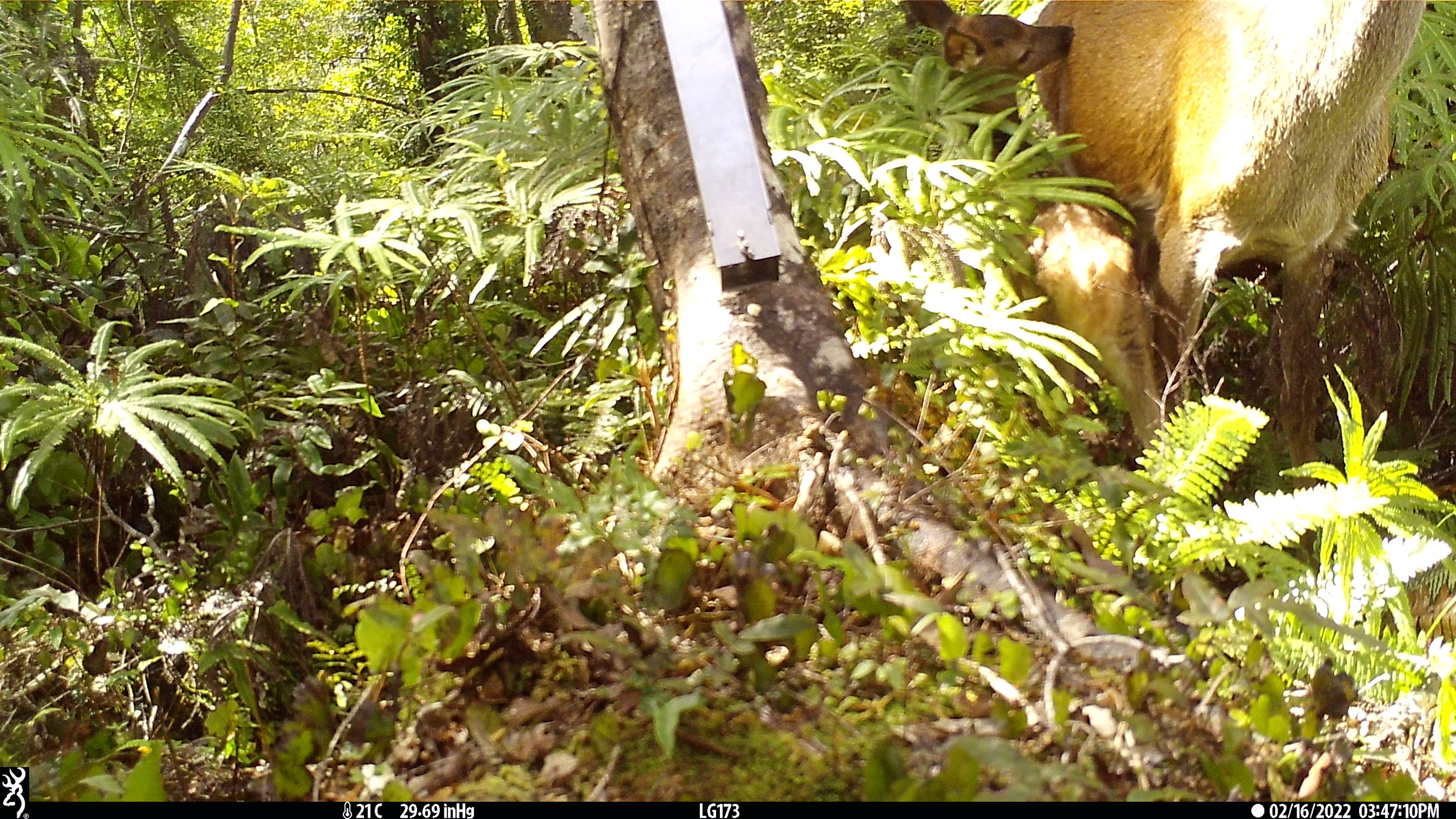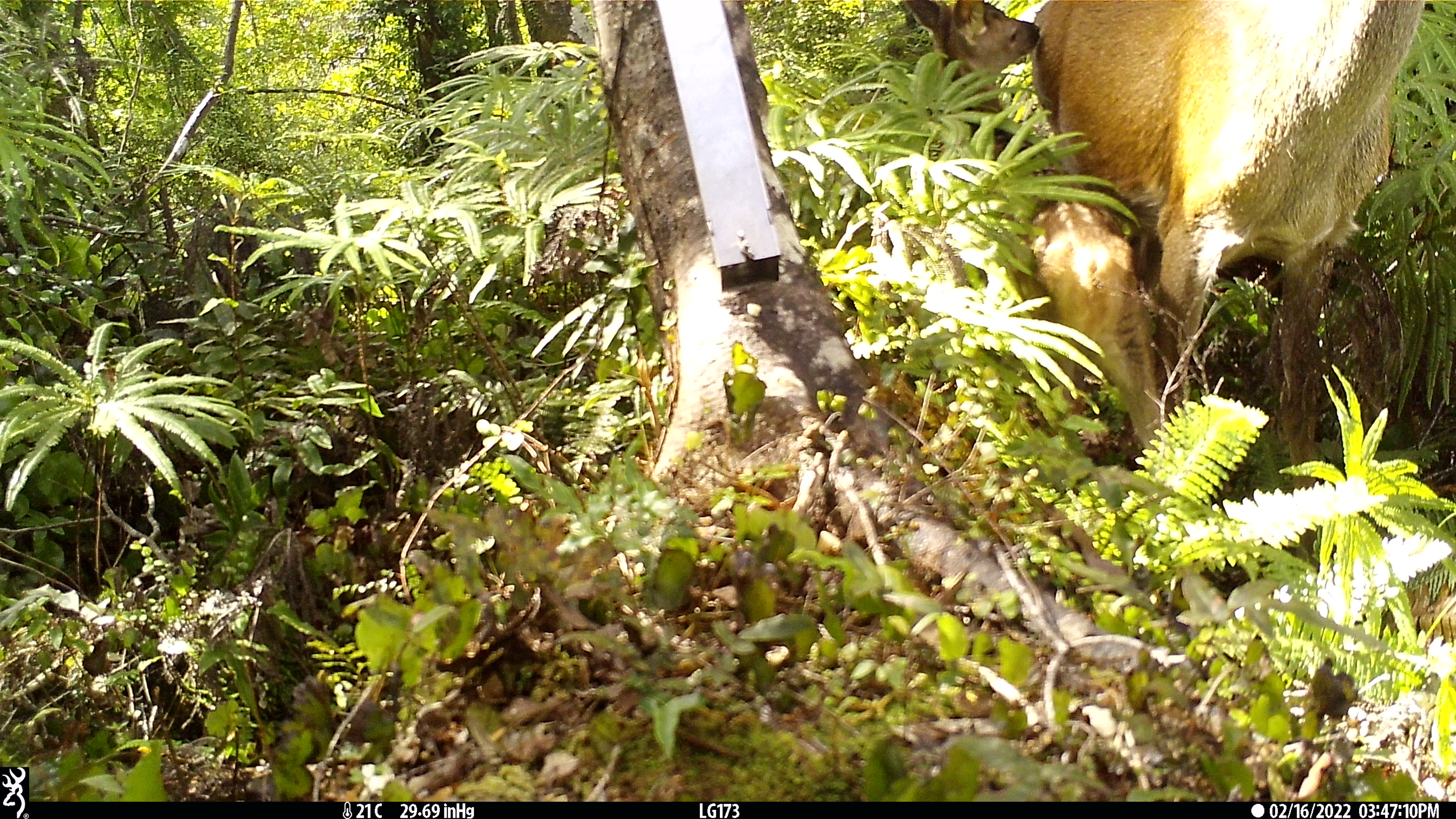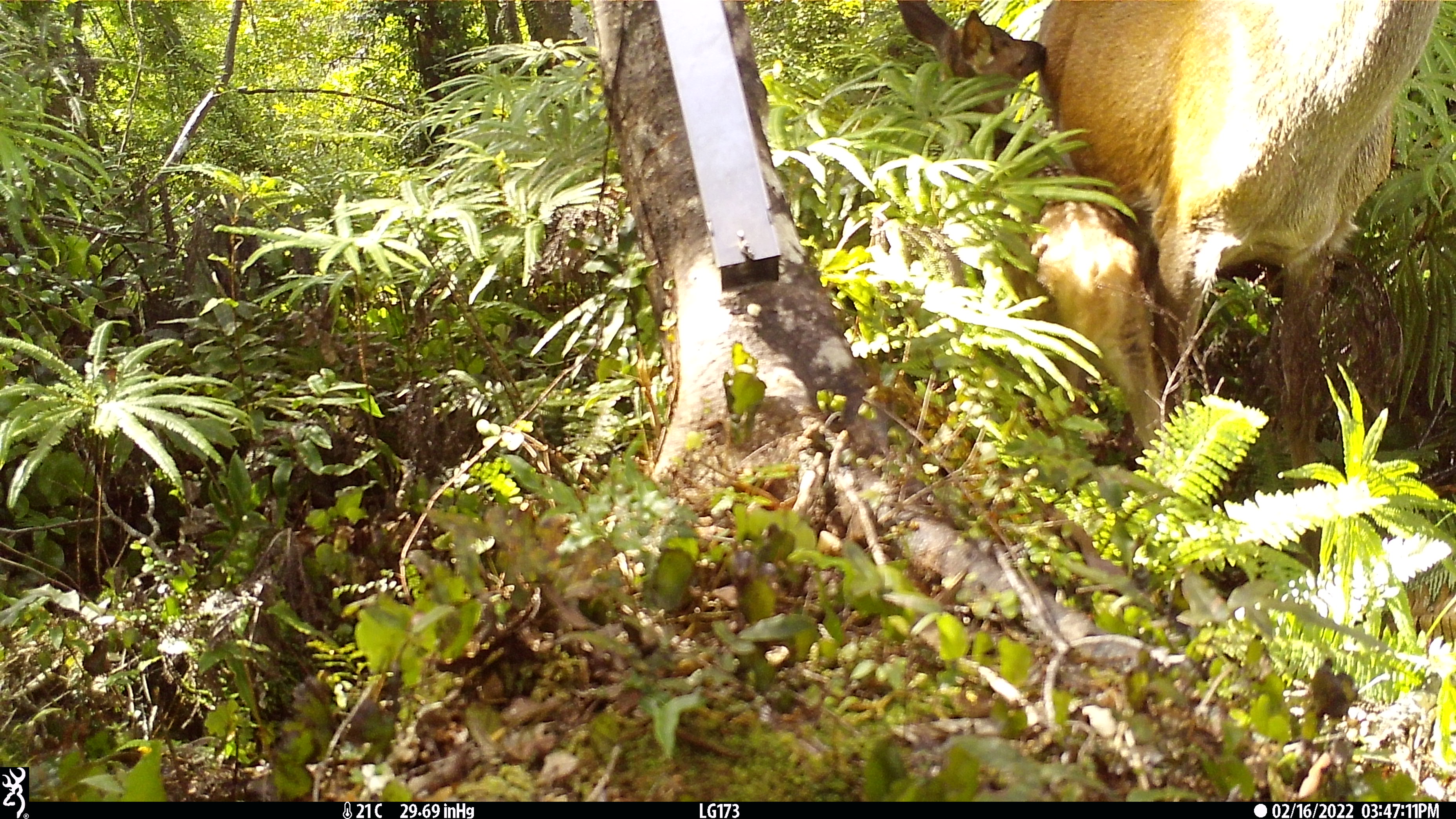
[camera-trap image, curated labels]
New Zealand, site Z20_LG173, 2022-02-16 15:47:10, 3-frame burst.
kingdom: Animalia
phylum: Chordata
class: Mammalia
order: Artiodactyla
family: Cervidae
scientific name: Cervidae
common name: deer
Deer (Cervidae).